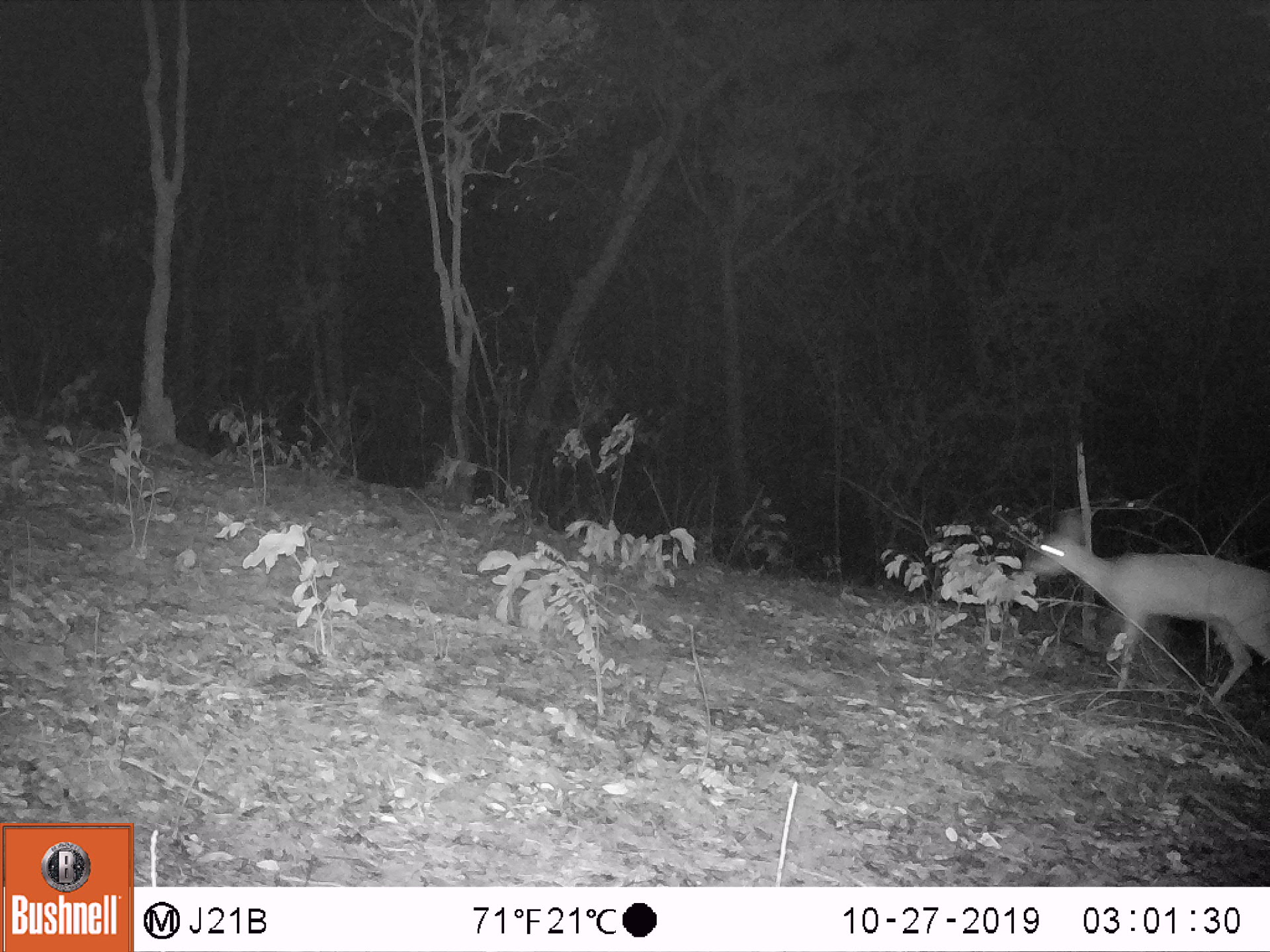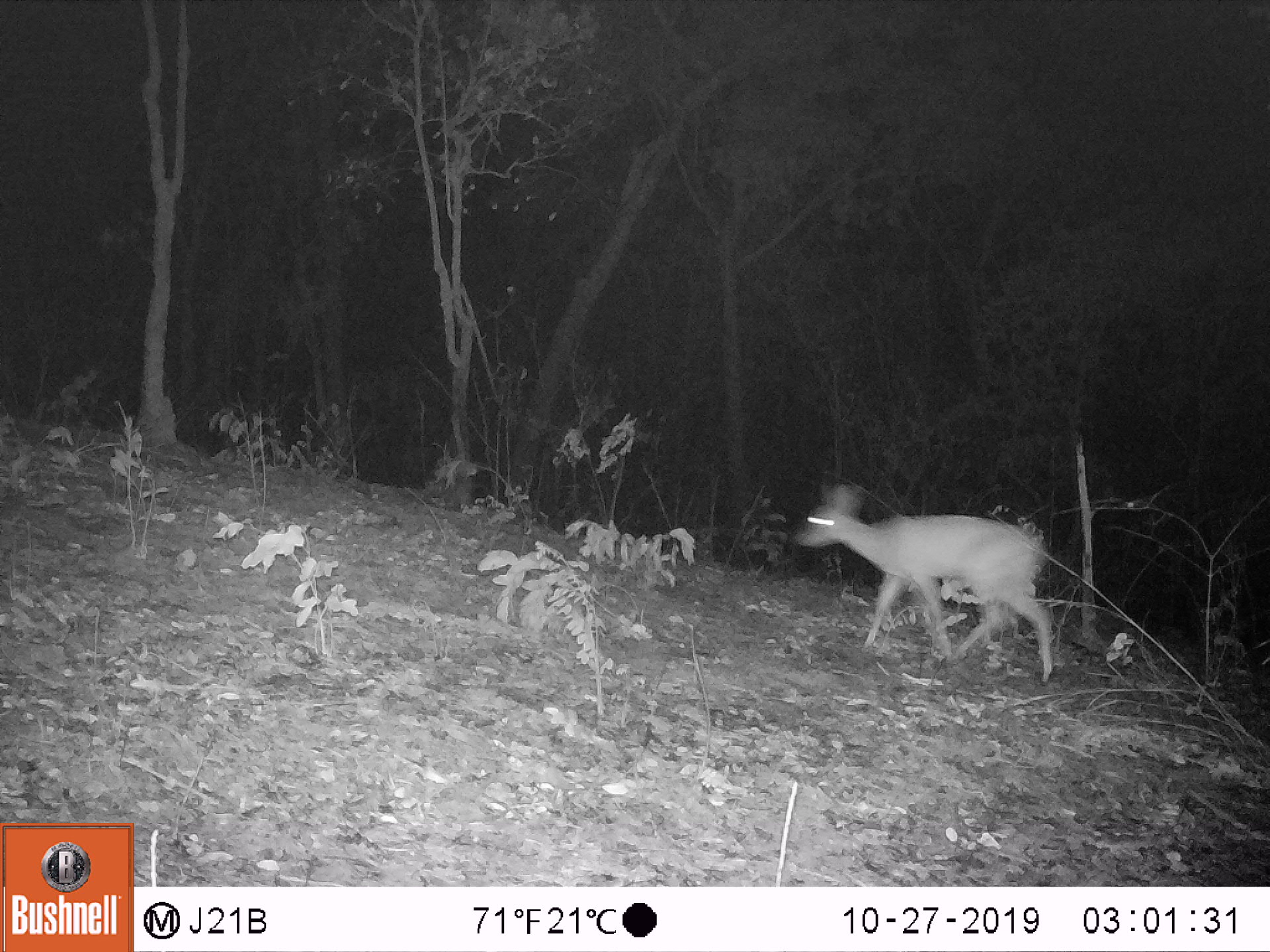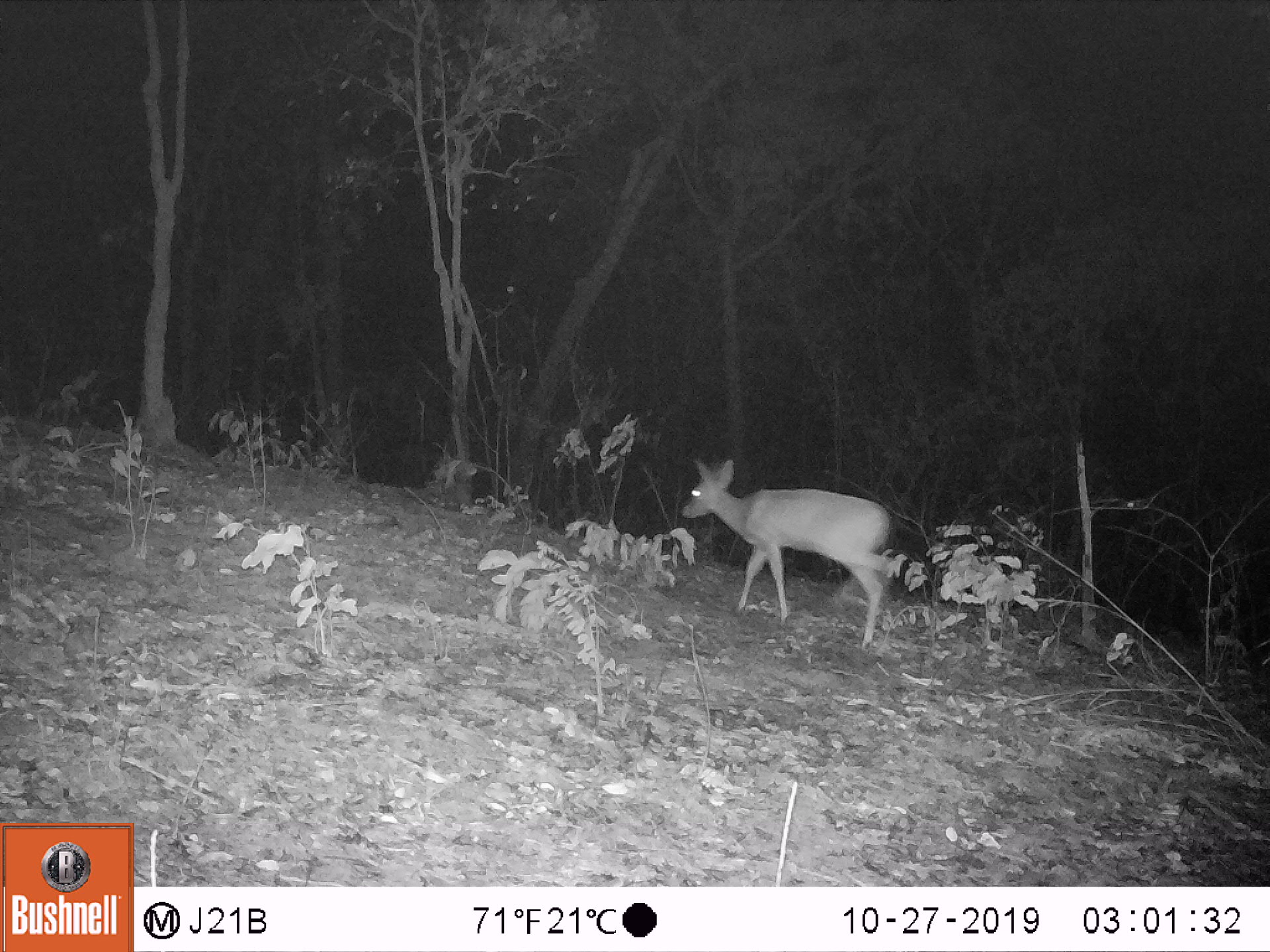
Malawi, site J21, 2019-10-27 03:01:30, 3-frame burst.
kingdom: Animalia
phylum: Chordata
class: Mammalia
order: Artiodactyla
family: Bovidae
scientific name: Antilopinae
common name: small antelope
Small antelope (Antilopinae), count 1.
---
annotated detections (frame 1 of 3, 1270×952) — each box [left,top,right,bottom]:
small antelope: [1026,511,1264,704]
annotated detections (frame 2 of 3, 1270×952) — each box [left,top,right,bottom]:
small antelope: [788,482,1052,680]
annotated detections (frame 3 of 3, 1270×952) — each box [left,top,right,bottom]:
small antelope: [682,460,885,648]